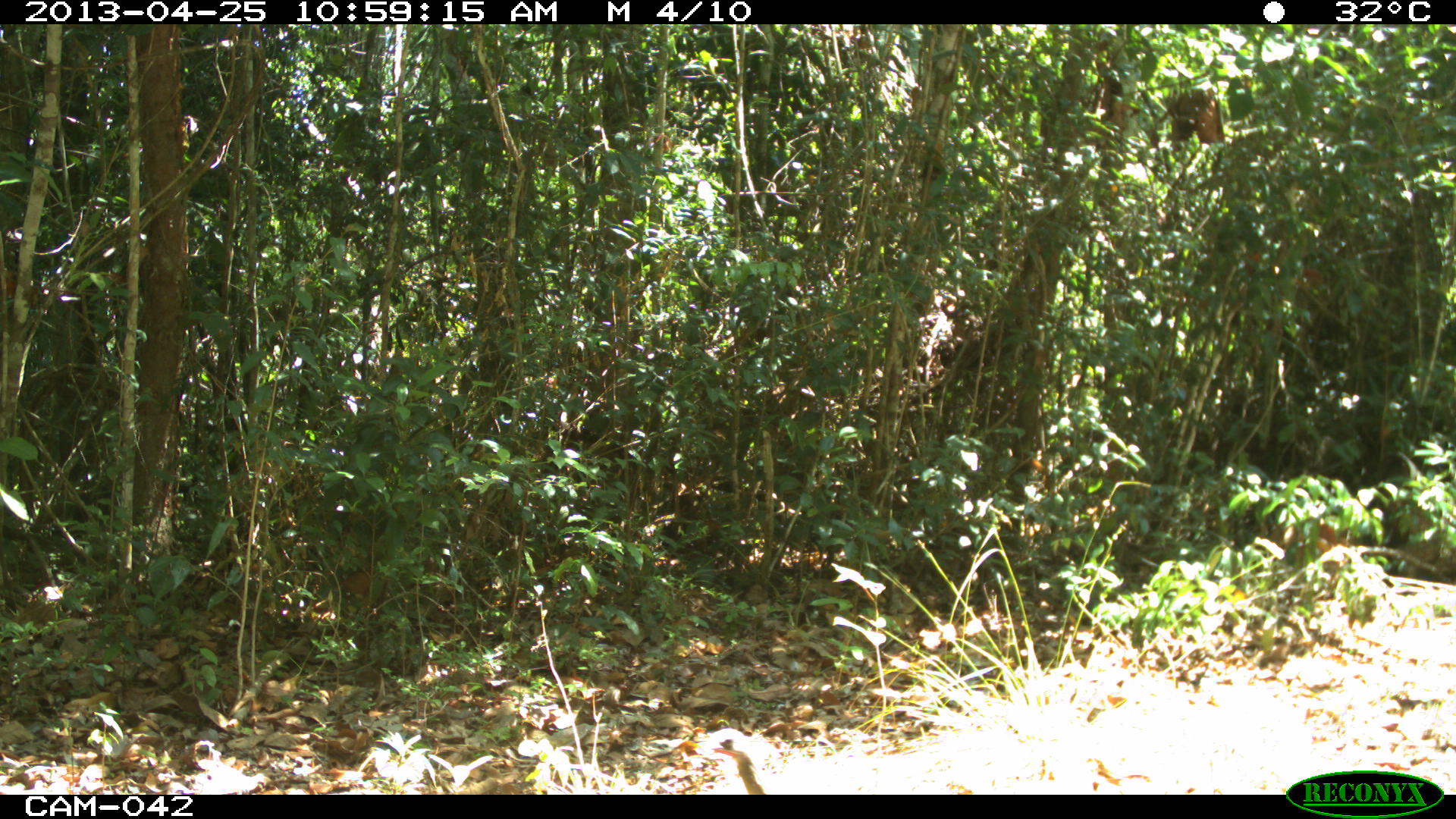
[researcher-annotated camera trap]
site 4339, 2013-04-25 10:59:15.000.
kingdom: Animalia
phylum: Chordata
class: Aves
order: Galliformes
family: Cracidae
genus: Penelope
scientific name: Penelope purpurascens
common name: crested guan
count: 1